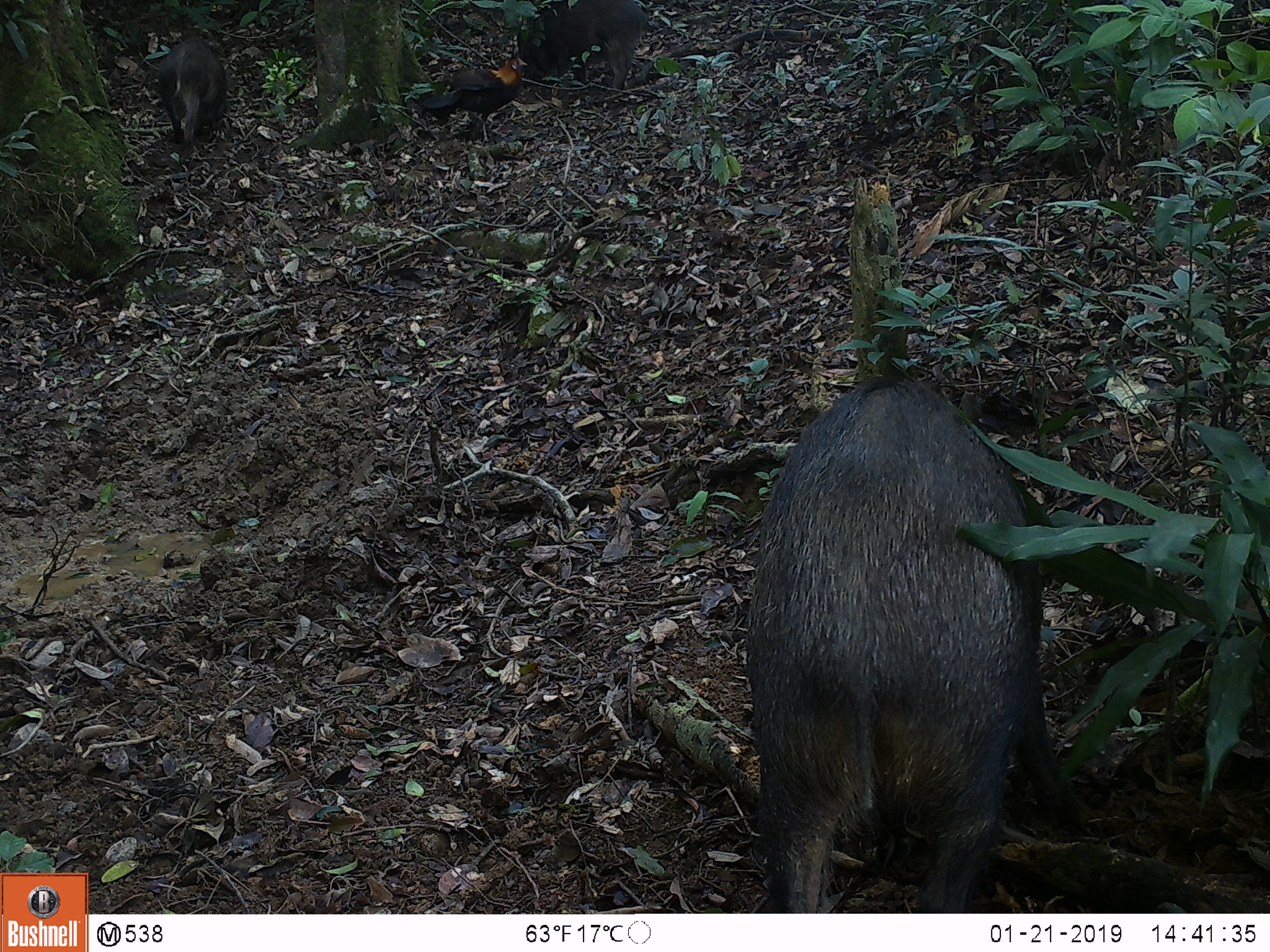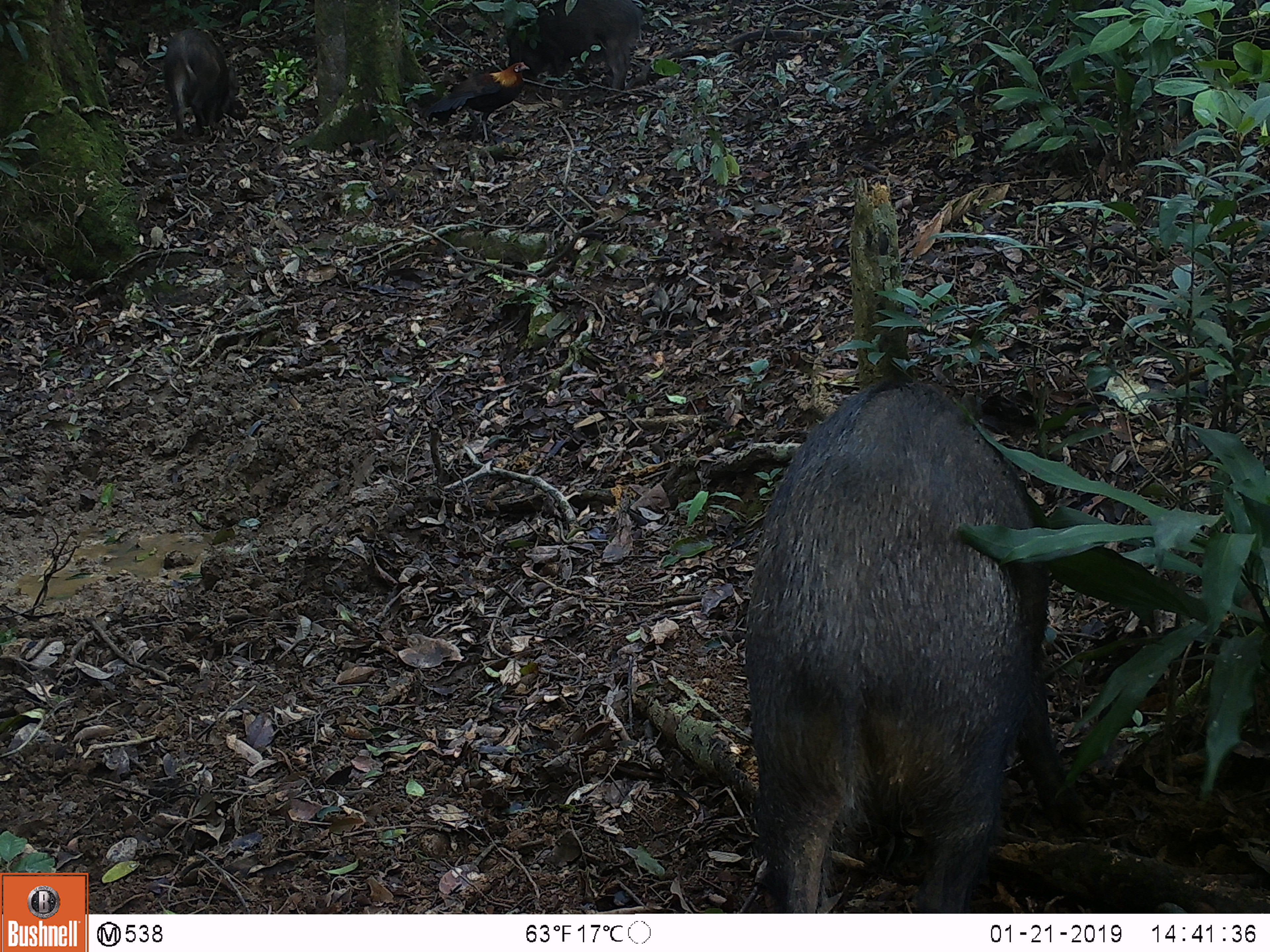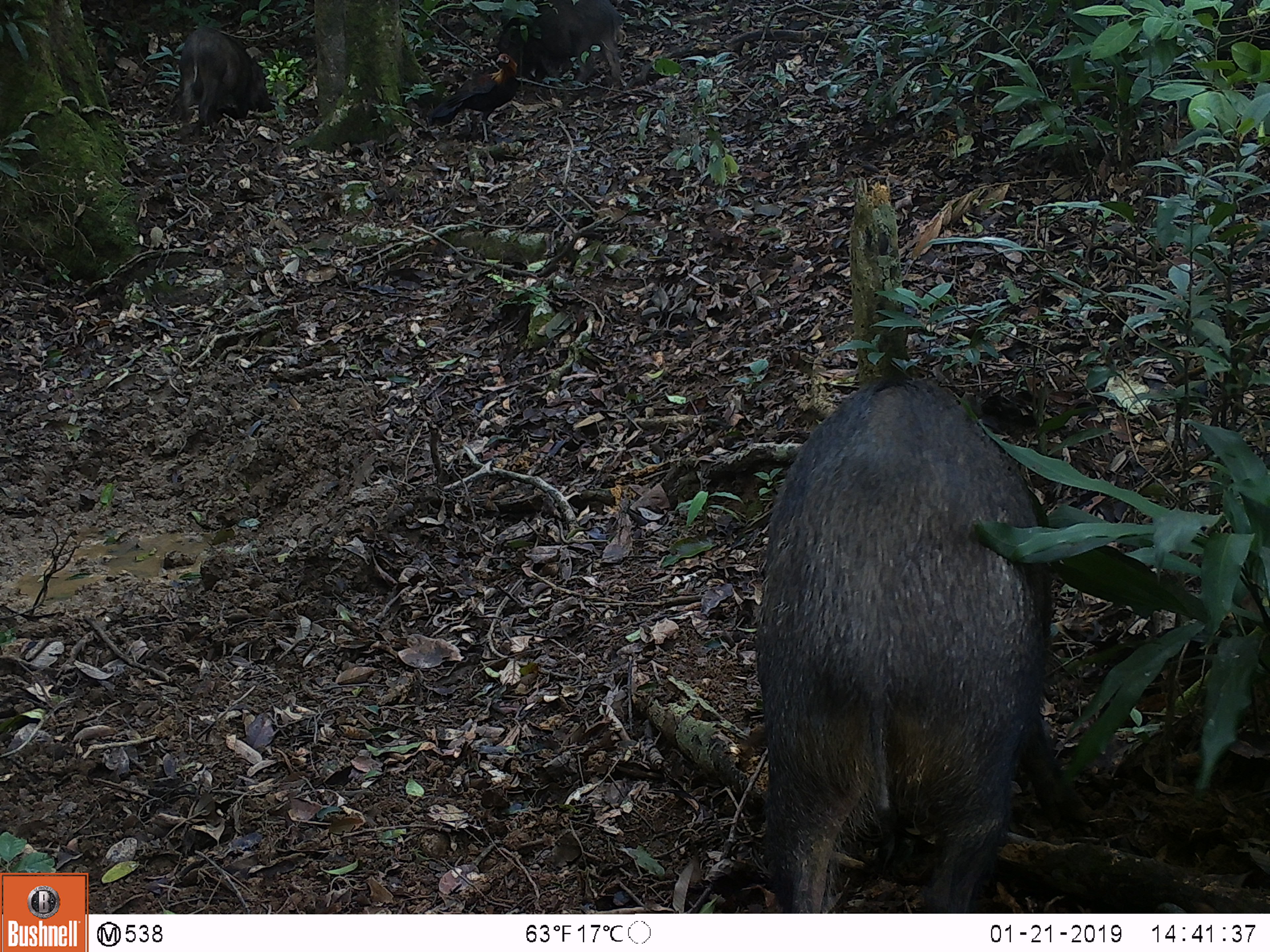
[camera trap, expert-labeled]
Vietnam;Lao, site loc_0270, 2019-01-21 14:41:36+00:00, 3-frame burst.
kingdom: Animalia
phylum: Chordata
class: Mammalia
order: Artiodactyla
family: Suidae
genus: Sus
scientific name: Sus scrofa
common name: eurasian wild pig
Eurasian wild pig (Sus scrofa). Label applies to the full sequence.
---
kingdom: Animalia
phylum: Chordata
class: Aves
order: Galliformes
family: Phasianidae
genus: Gallus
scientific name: Gallus gallus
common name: red junglefowl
Red junglefowl (Gallus gallus). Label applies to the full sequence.